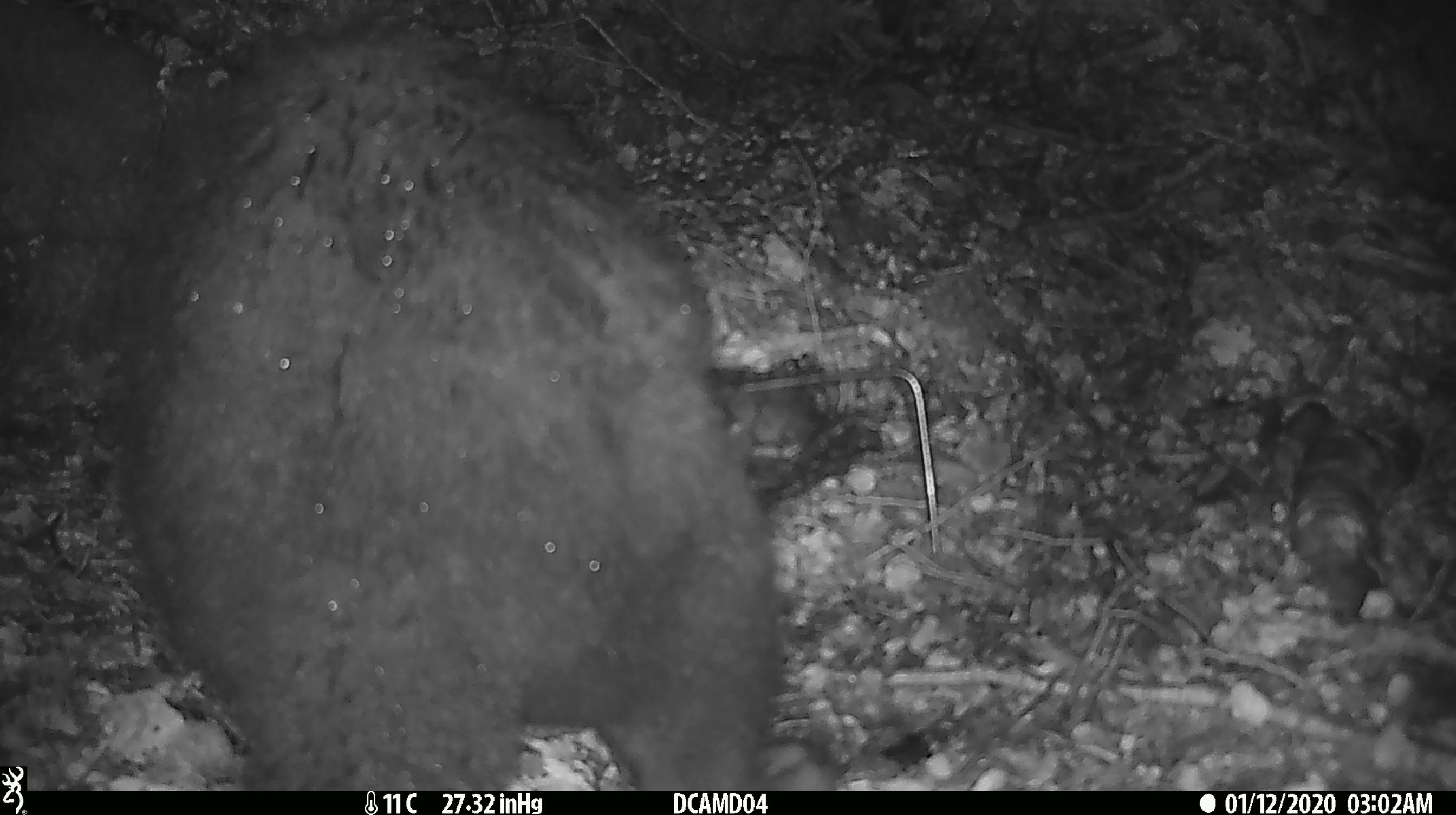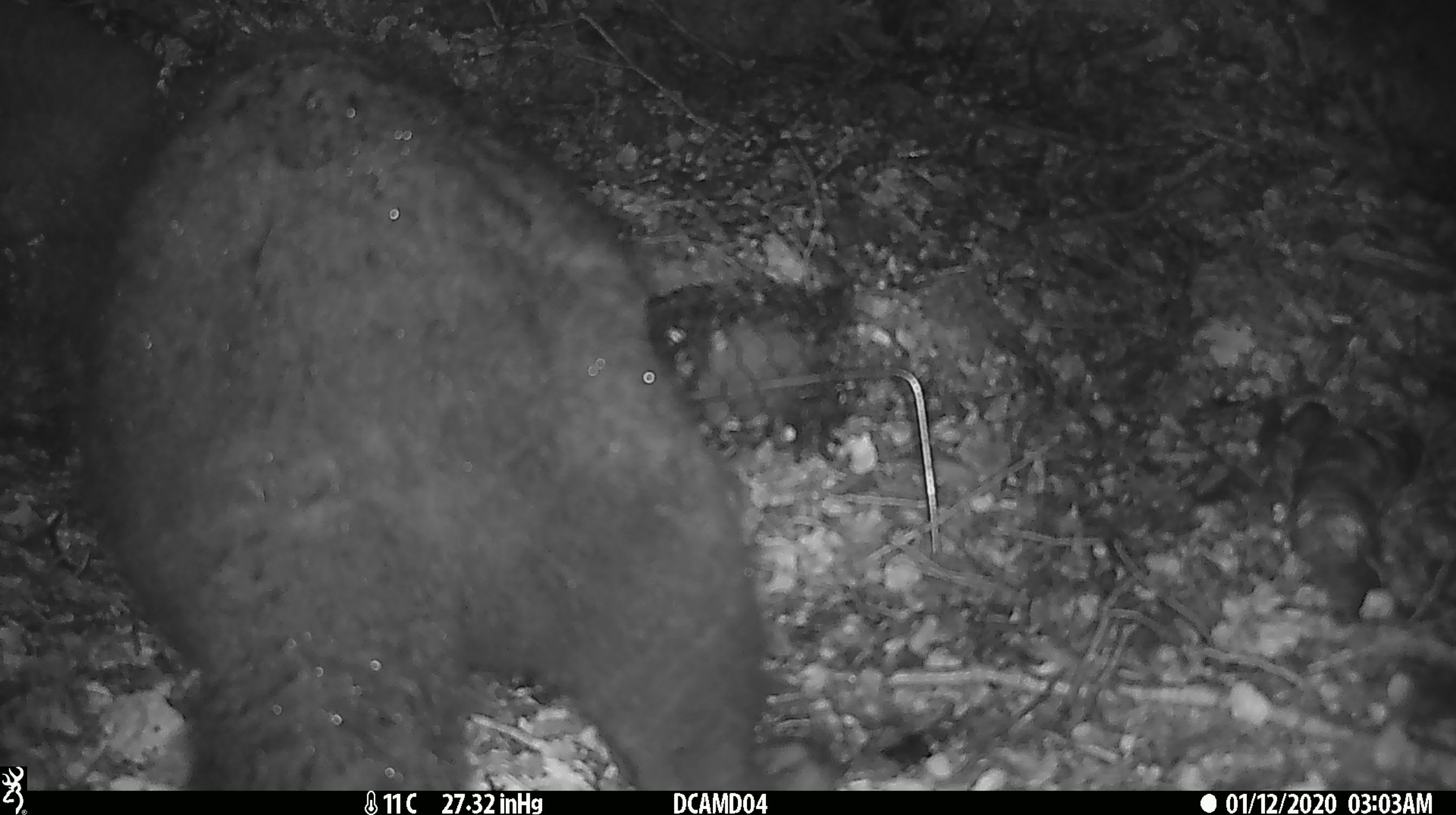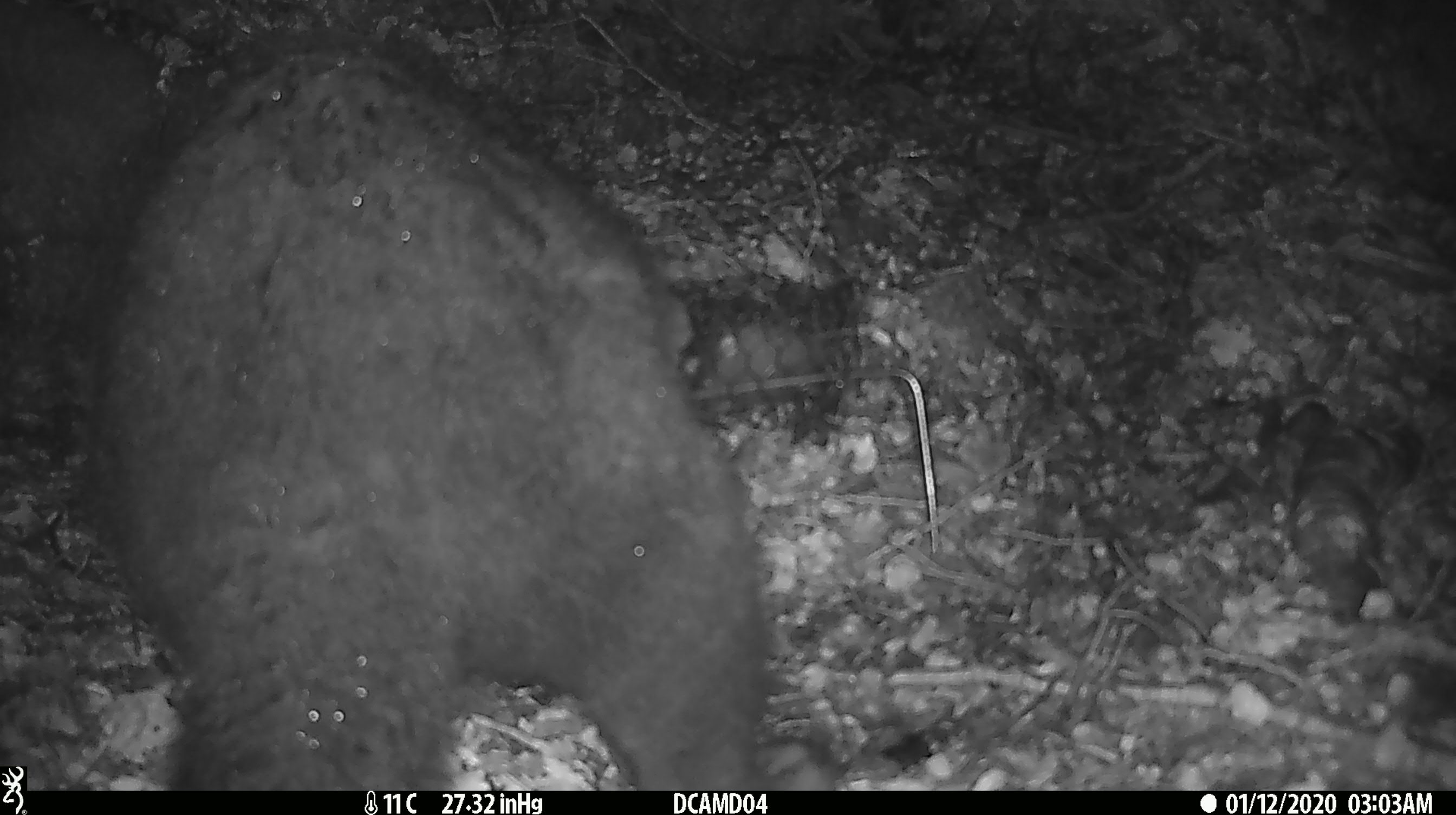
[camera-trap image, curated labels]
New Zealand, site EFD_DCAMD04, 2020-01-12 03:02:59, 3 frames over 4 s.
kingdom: Animalia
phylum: Chordata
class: Mammalia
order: Diprotodontia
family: Phalangeridae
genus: Trichosurus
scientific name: Trichosurus vulpecula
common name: common brushtail possum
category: possum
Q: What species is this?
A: Possum (common brushtail possum) (Trichosurus vulpecula).